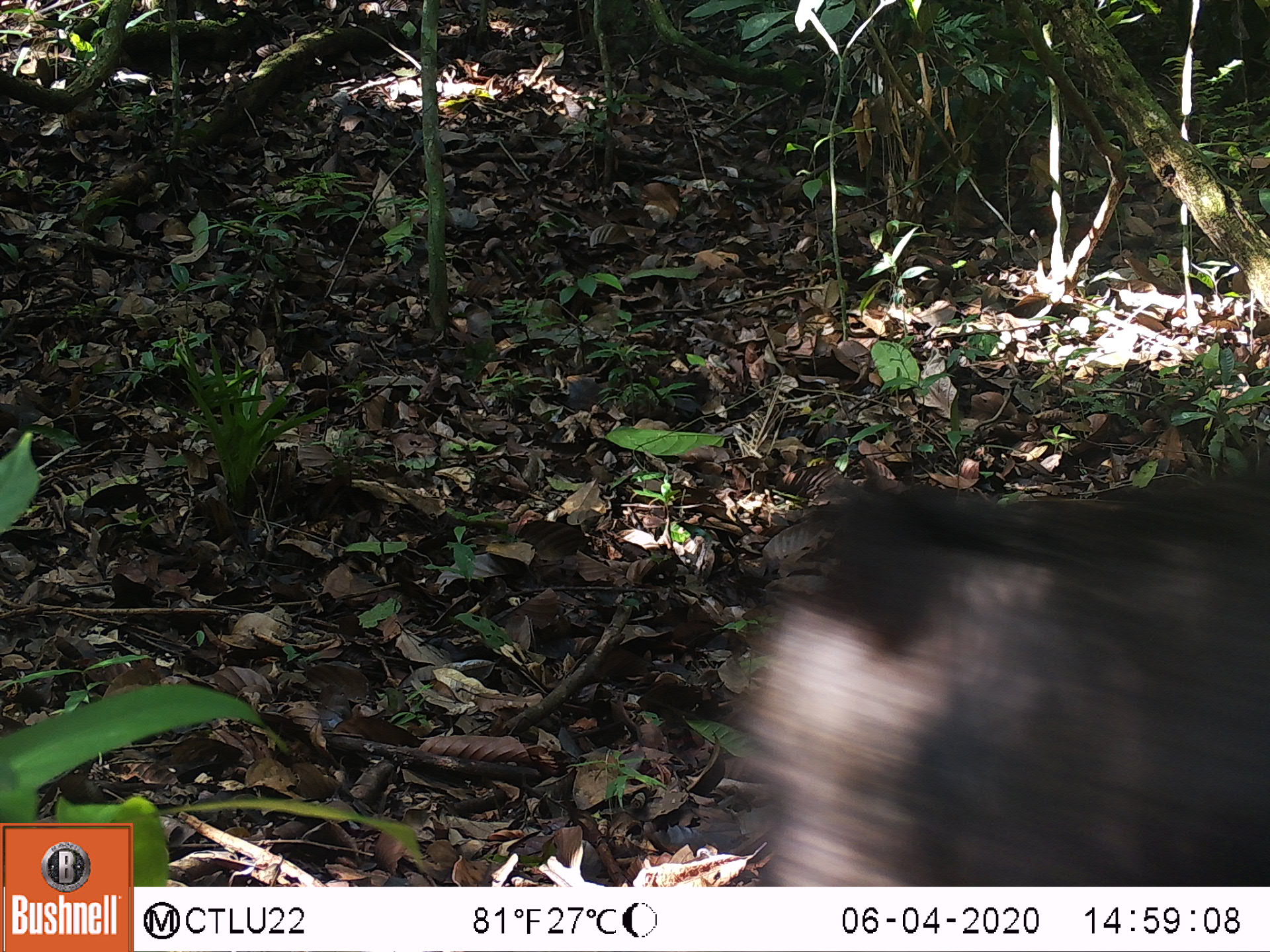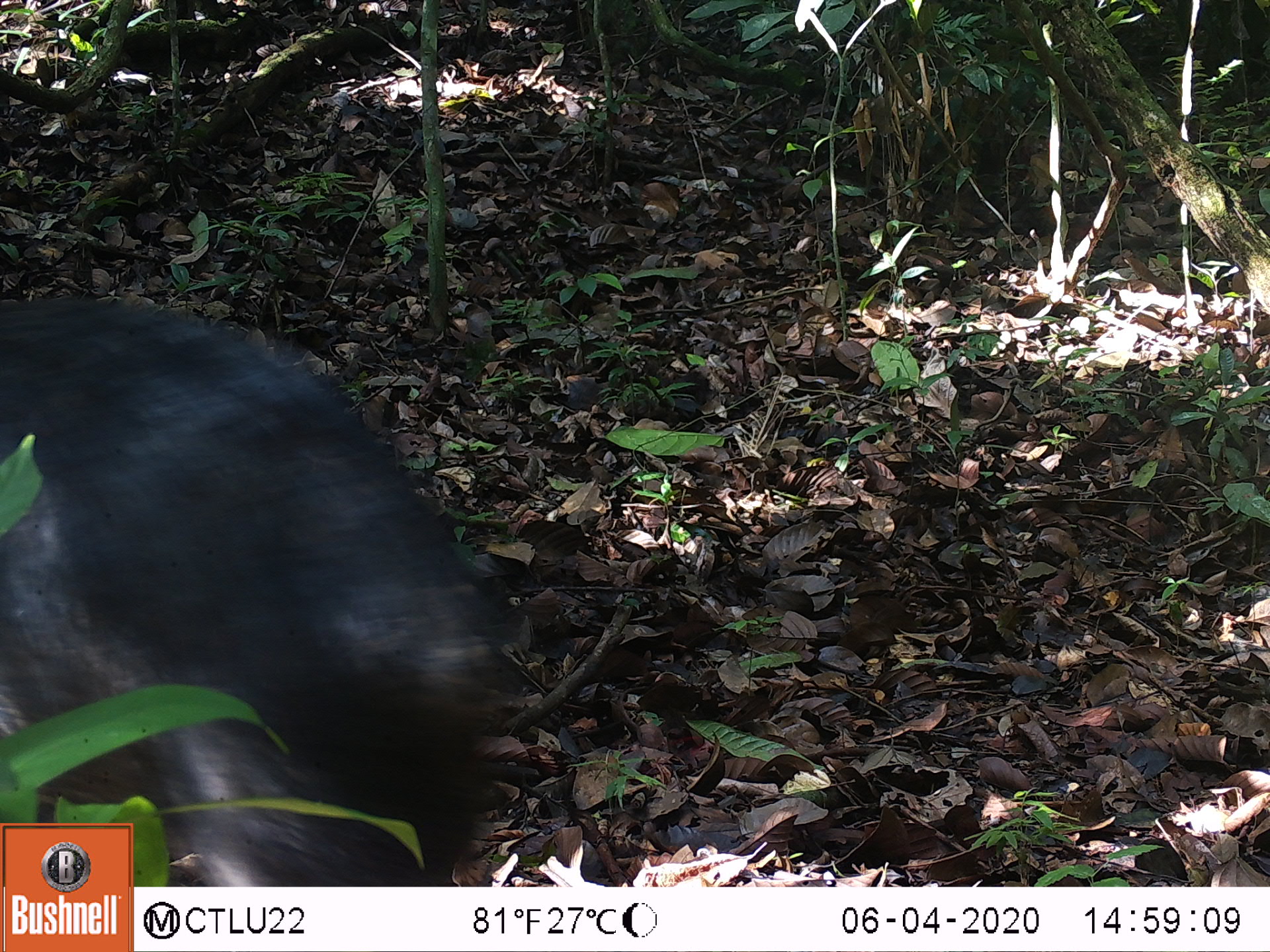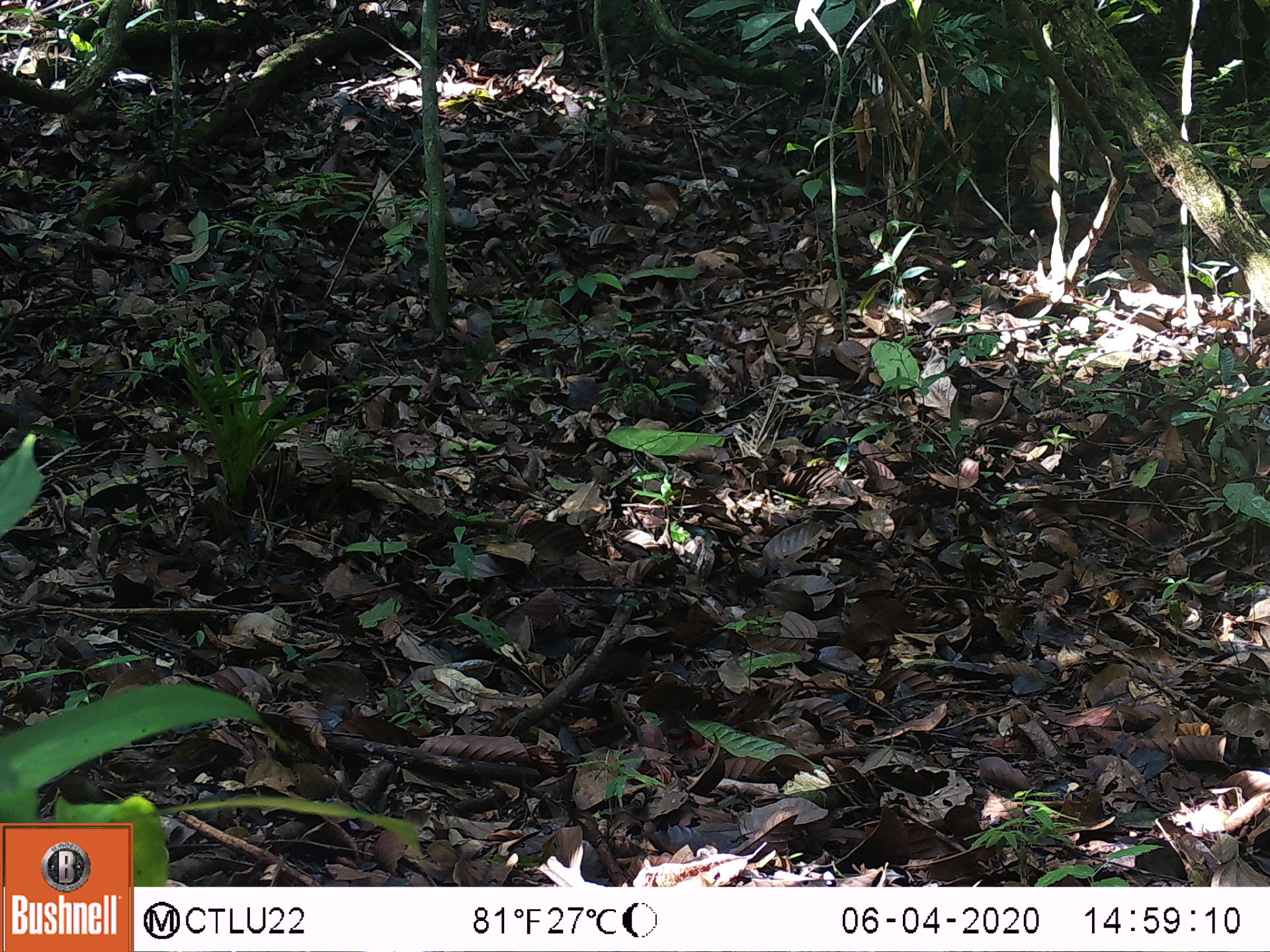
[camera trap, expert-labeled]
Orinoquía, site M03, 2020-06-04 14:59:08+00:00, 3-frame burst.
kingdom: Animalia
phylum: Chordata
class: Mammalia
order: Artiodactyla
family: Tayassuidae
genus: Tayassu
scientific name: Tayassu pecari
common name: white-lipped peccary